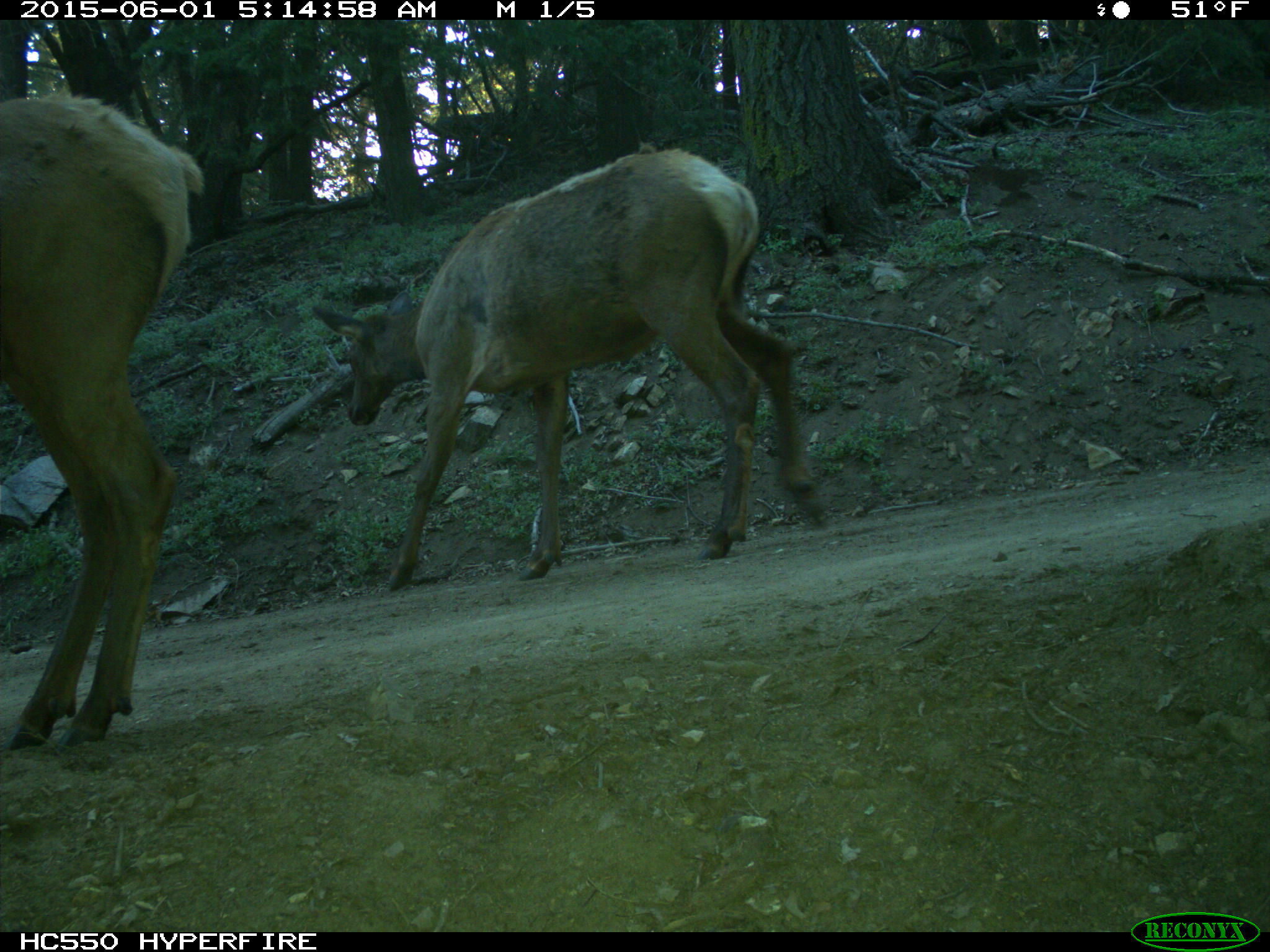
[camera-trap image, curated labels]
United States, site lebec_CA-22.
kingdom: Animalia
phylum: Chordata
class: Mammalia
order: Artiodactyla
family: Cervidae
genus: Cervus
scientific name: Cervus canadensis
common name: elk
Cervus canadensis (elk).